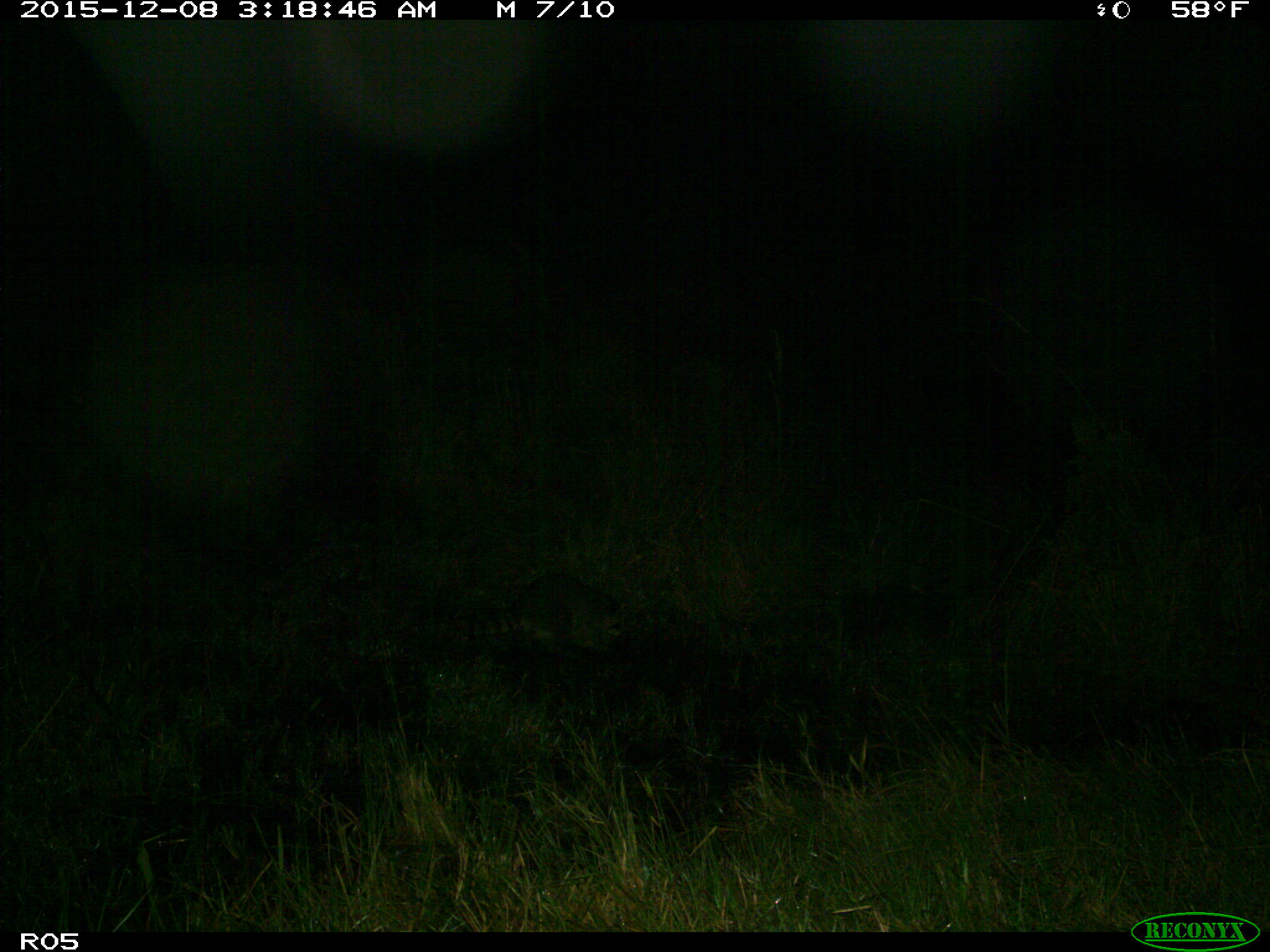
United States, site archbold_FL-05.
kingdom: Animalia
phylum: Chordata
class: Mammalia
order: Carnivora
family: Procyonidae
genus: Procyon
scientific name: Procyon lotor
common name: common raccoon